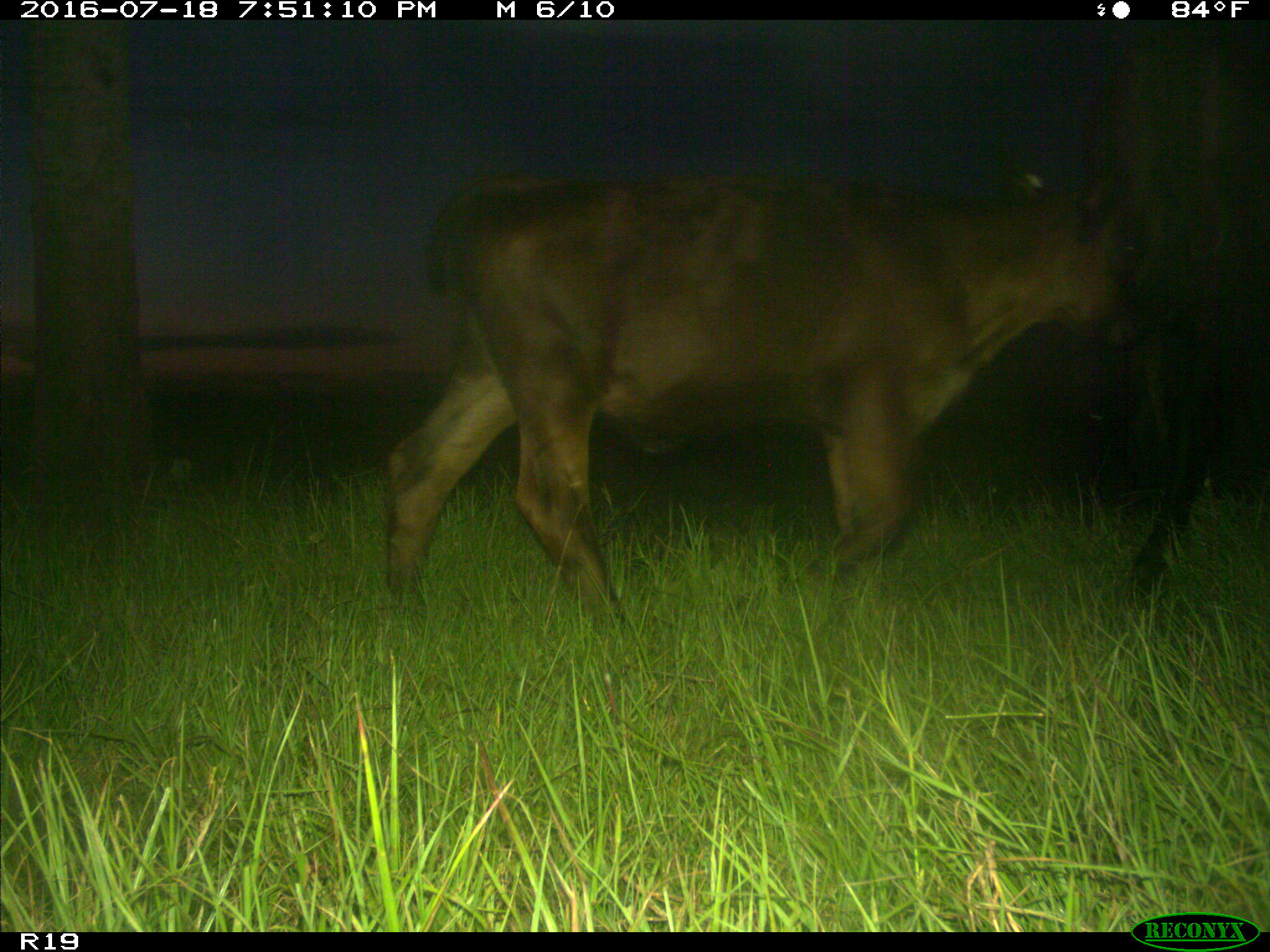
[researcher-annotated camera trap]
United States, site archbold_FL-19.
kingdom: Animalia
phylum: Chordata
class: Mammalia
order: Artiodactyla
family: Bovidae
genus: Bos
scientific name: Bos taurus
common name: domestic cow